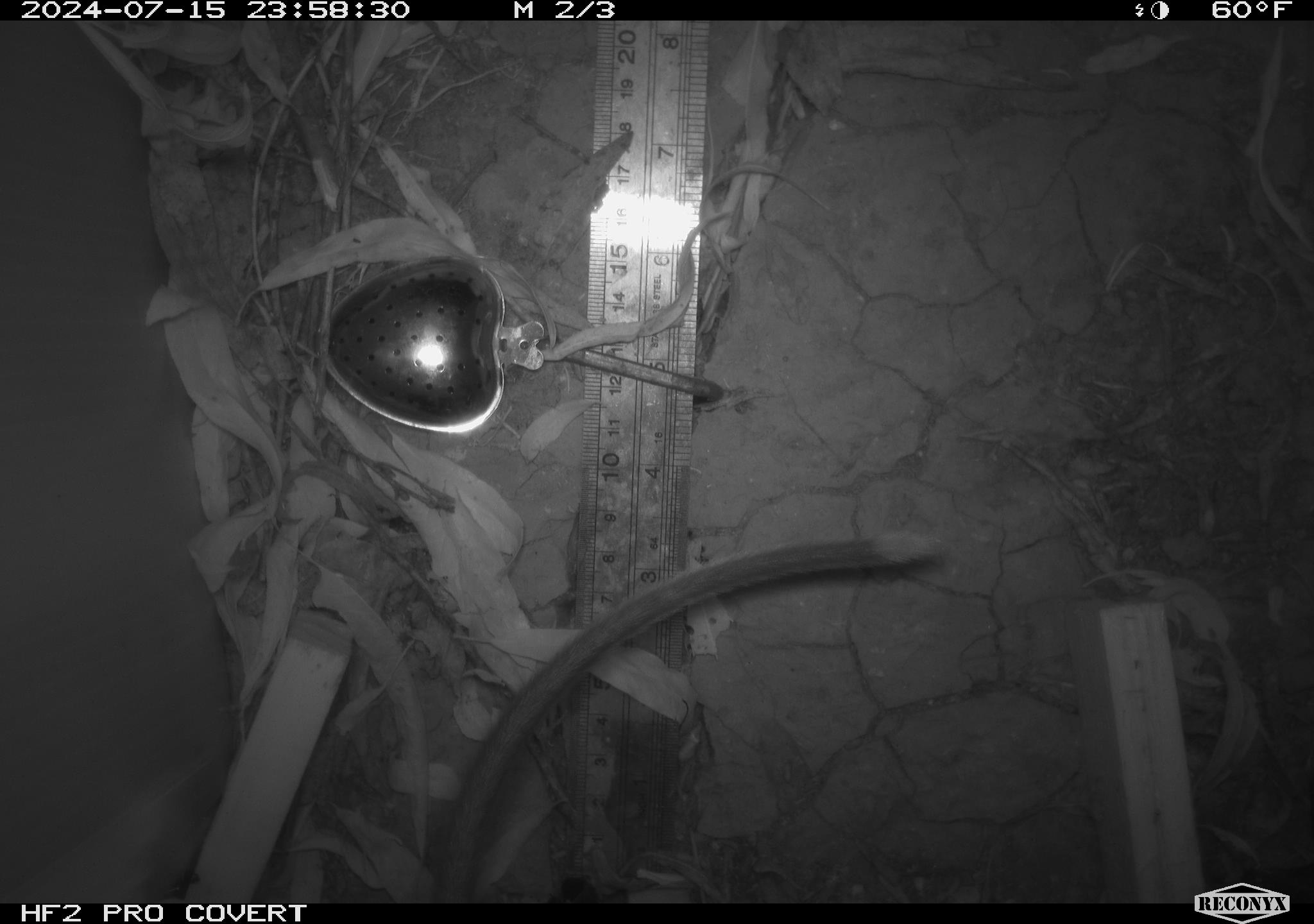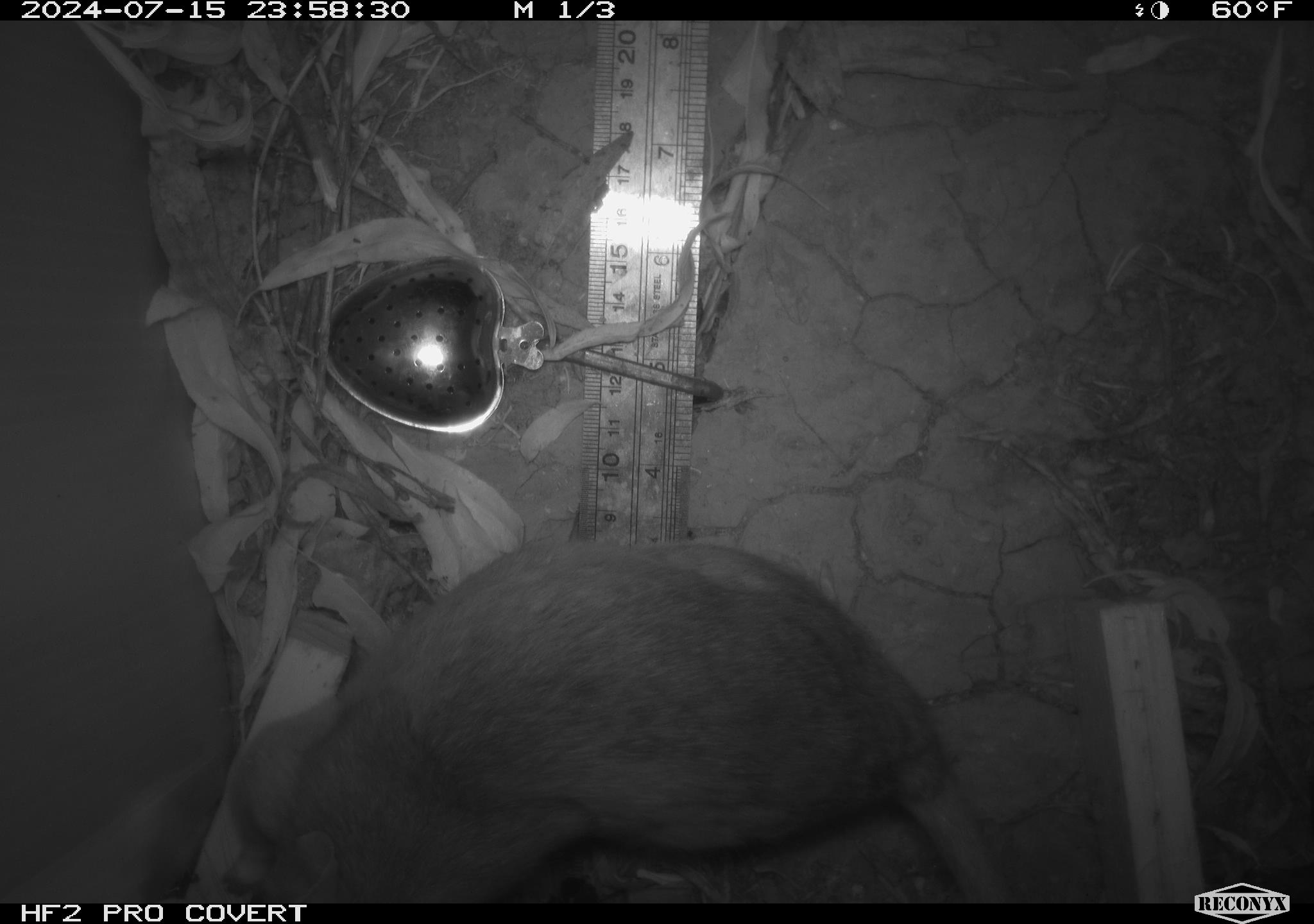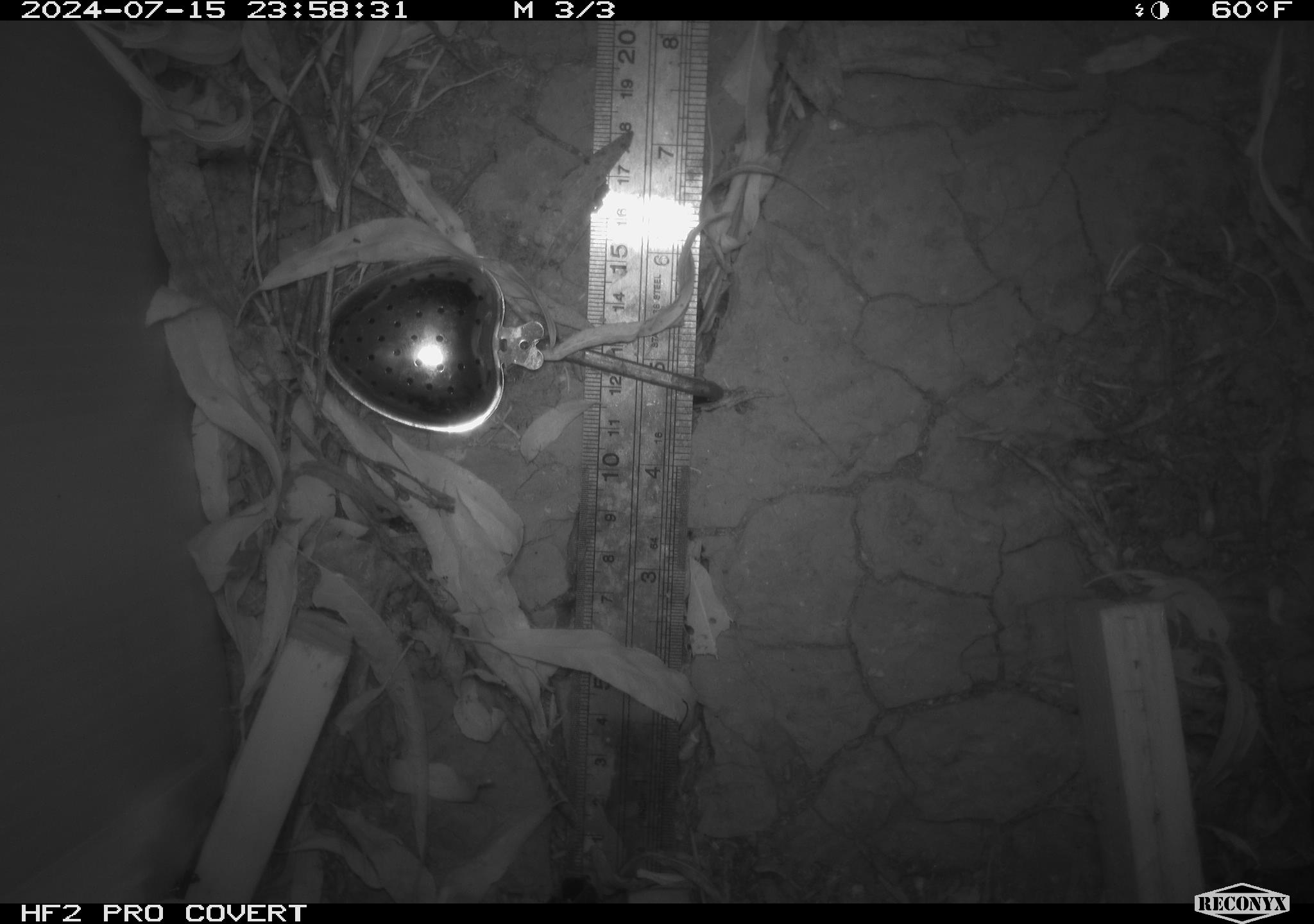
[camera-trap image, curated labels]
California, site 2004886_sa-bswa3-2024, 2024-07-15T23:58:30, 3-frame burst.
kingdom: Animalia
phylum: Chordata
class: Mammalia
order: Rodentia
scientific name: Rodentia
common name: woodrat or rat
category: woodrat or rat species